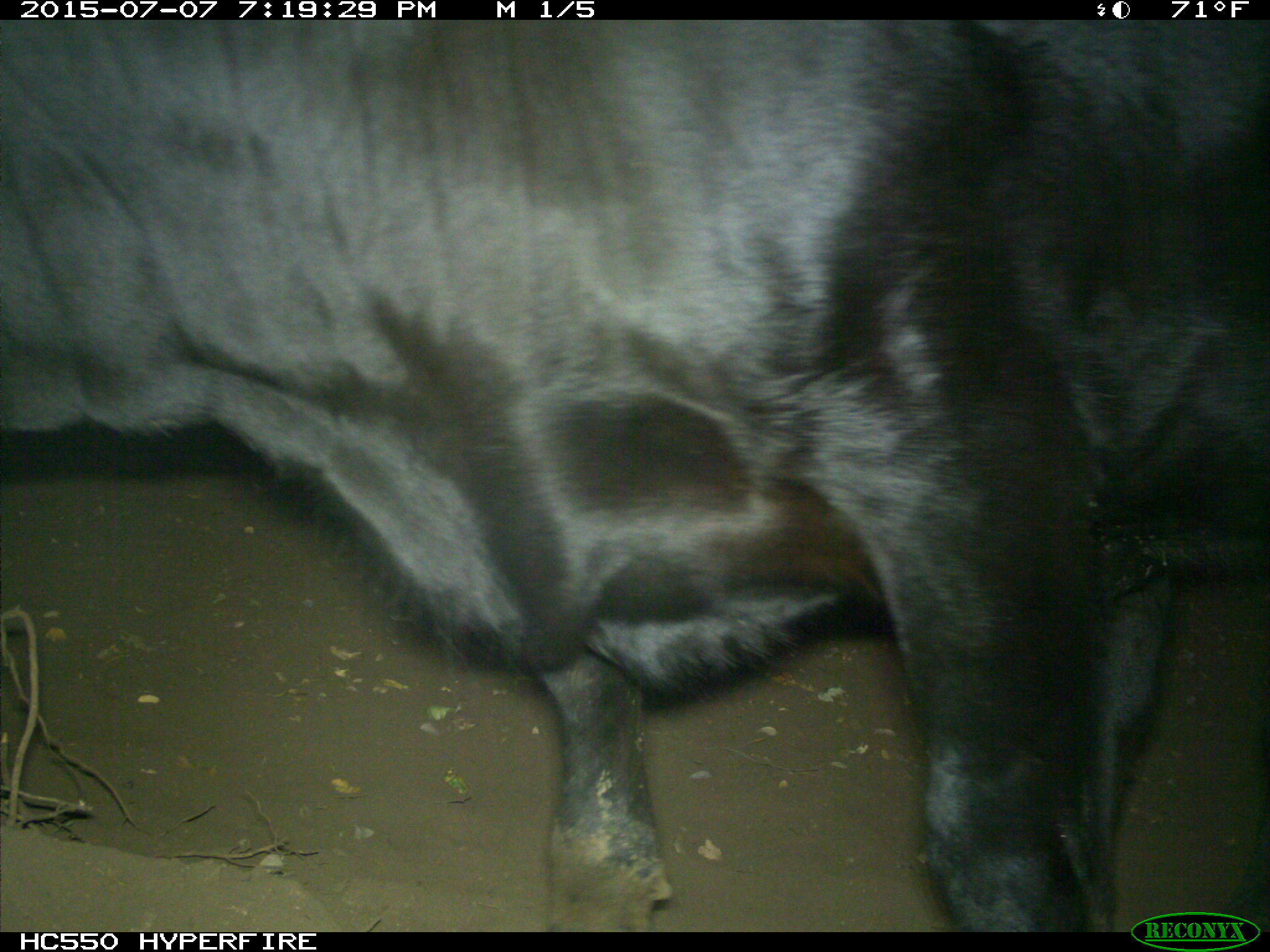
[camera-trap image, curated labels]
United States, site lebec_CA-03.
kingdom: Animalia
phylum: Chordata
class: Mammalia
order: Artiodactyla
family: Bovidae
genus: Bos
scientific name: Bos taurus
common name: domestic cow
Bos taurus (domestic cow).